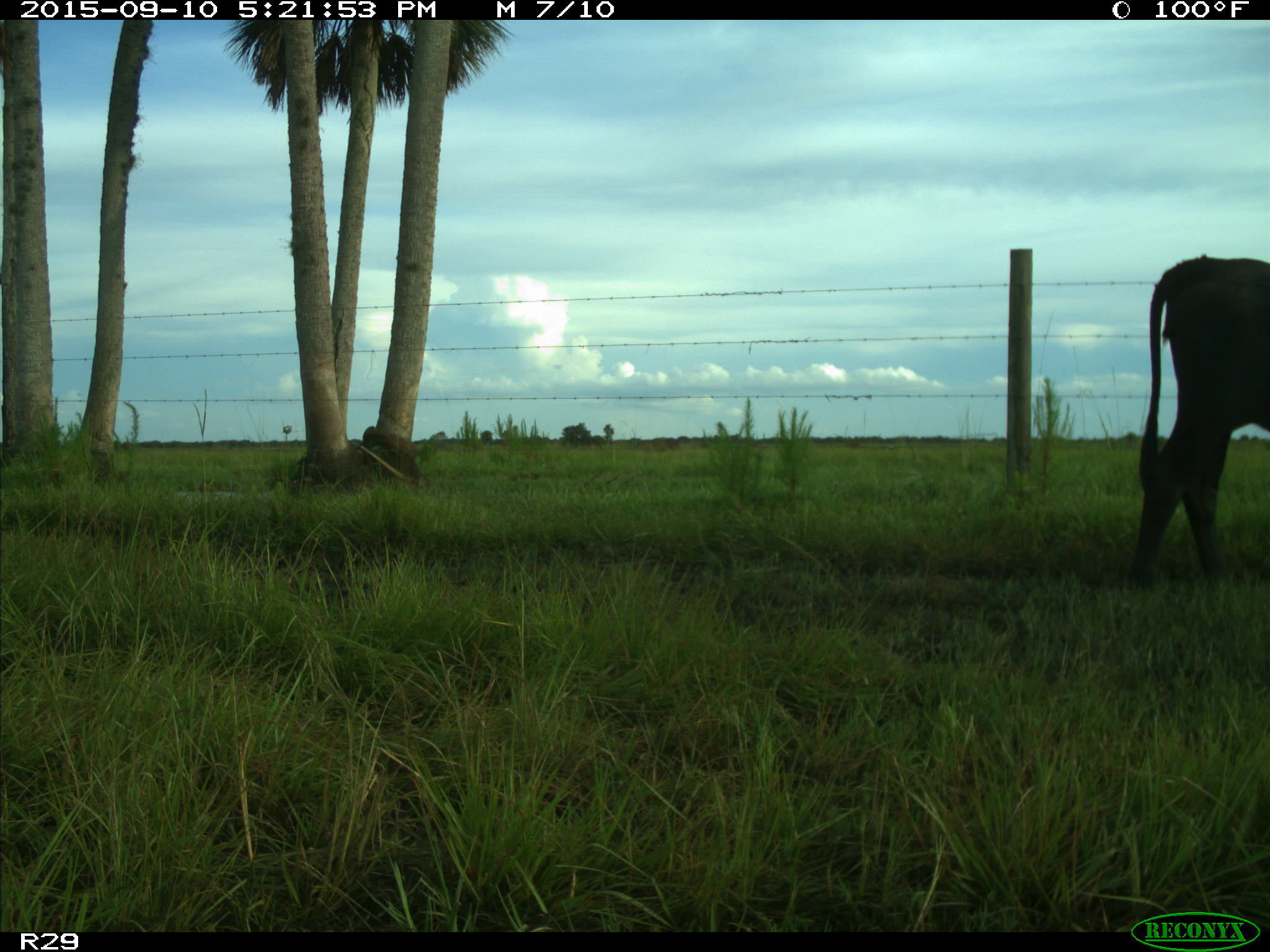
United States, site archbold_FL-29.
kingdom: Animalia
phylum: Chordata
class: Mammalia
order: Artiodactyla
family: Bovidae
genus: Bos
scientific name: Bos taurus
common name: domestic cow